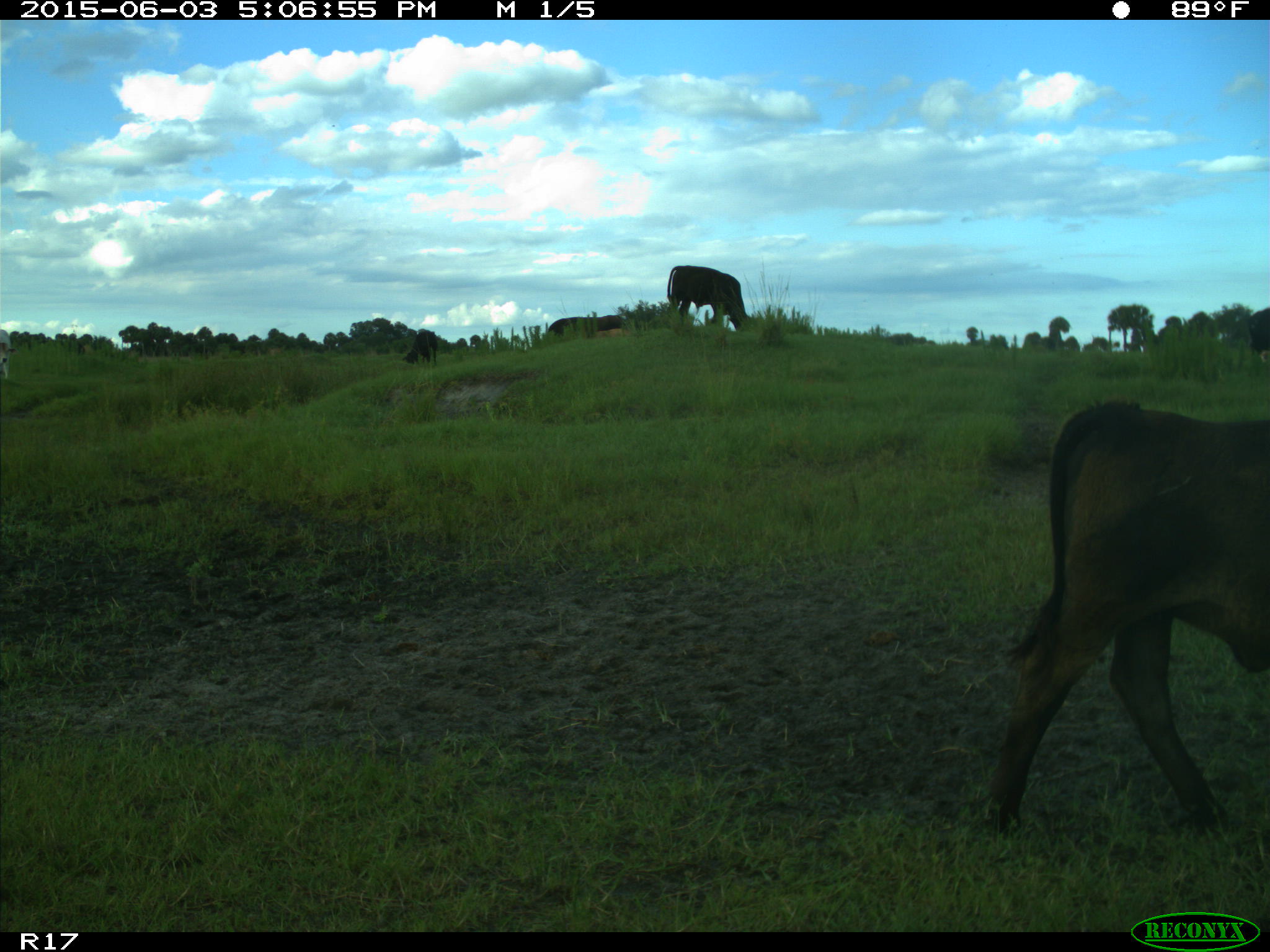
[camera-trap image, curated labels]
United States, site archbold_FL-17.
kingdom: Animalia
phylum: Chordata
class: Mammalia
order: Artiodactyla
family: Bovidae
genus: Bos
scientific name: Bos taurus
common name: domestic cow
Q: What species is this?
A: Bos taurus (domestic cow).